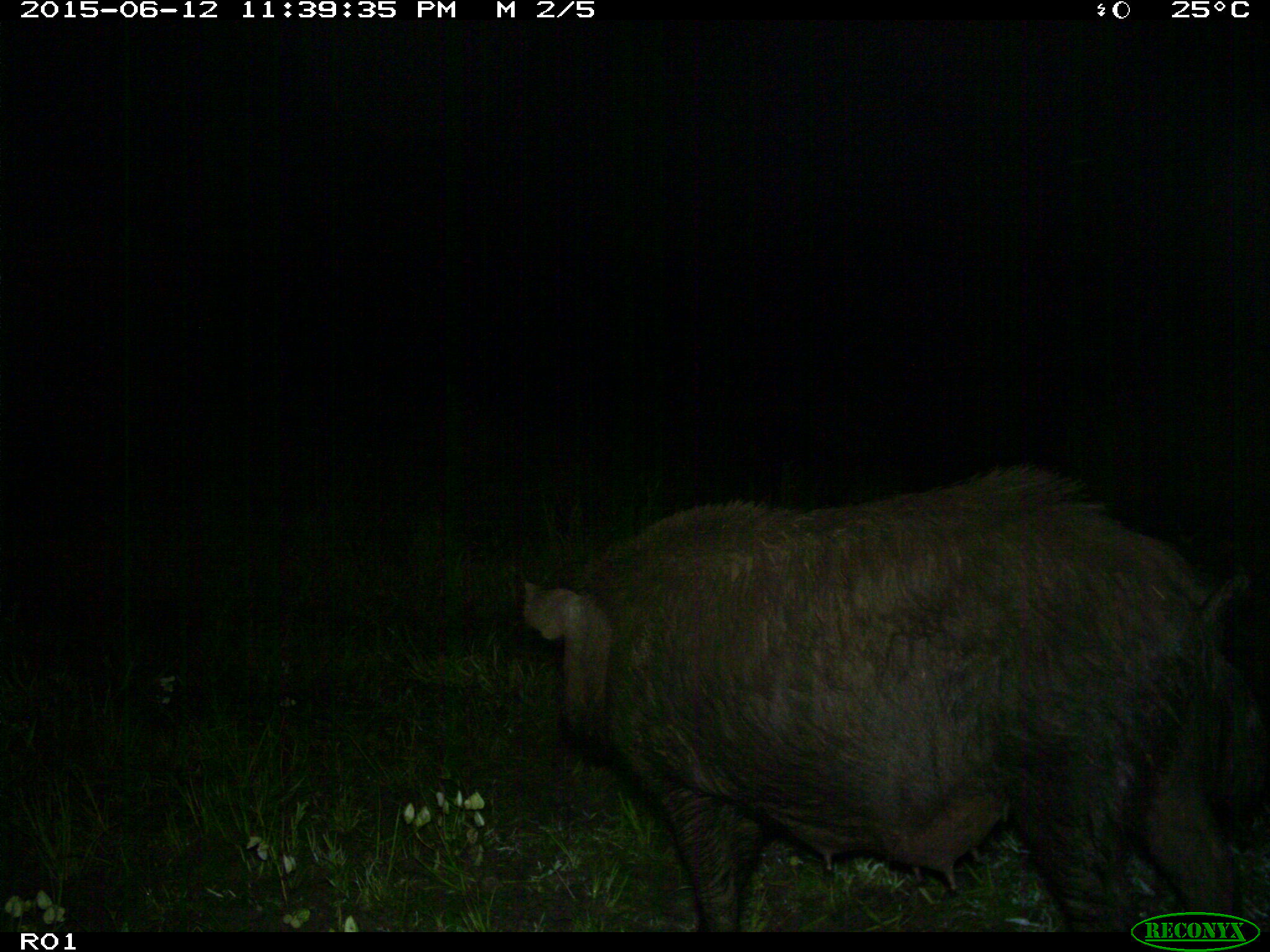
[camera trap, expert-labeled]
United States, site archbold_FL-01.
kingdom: Animalia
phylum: Chordata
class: Mammalia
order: Artiodactyla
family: Suidae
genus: Sus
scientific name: Sus scrofa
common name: wild boar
Sus scrofa (wild boar).